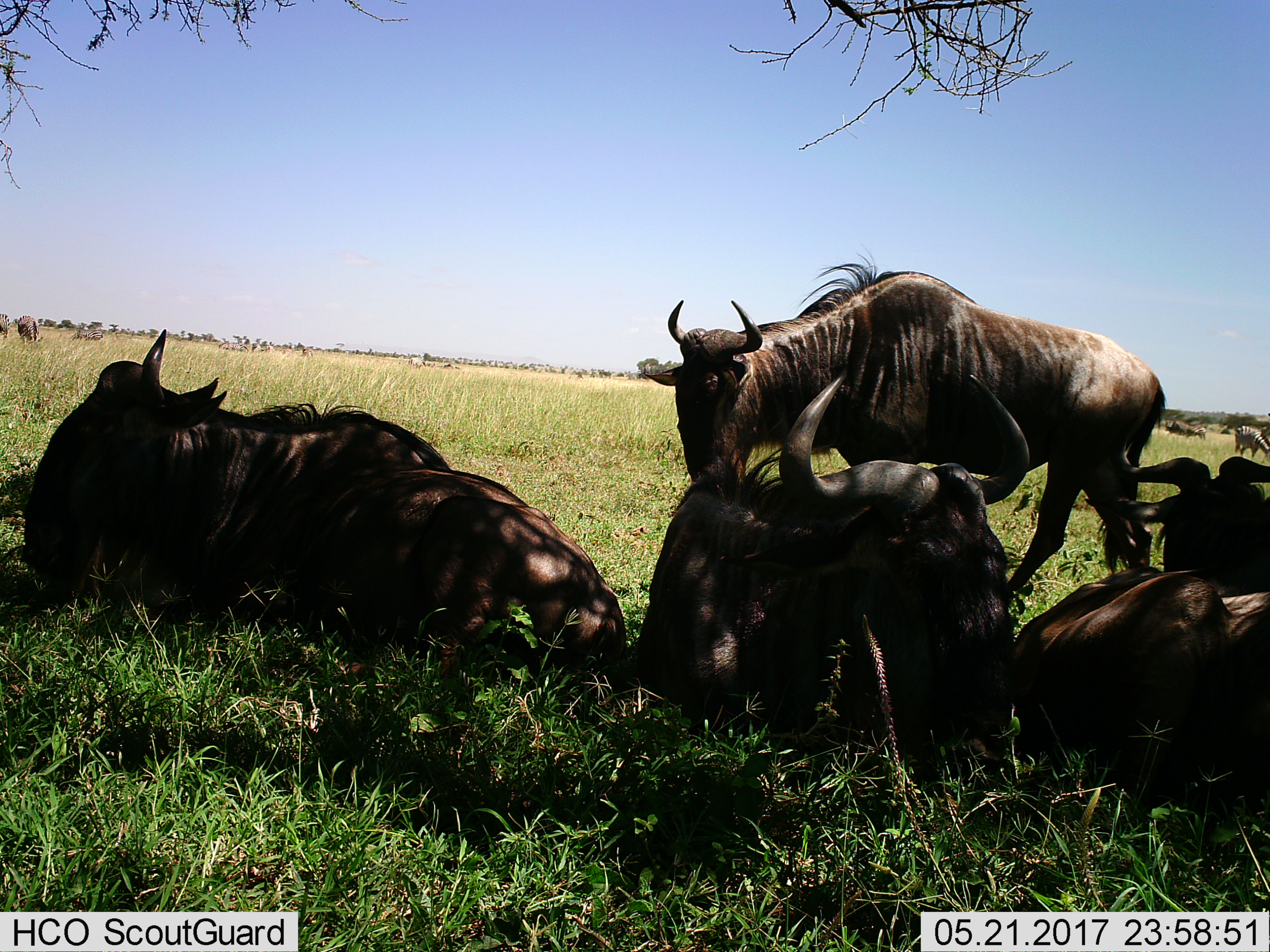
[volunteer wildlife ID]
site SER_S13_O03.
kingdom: Animalia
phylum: Chordata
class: Mammalia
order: Artiodactyla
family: Bovidae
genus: Connochaetes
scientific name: Connochaetes taurinus taurinus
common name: blue wildebeest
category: wildebeestblue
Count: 6.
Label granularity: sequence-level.